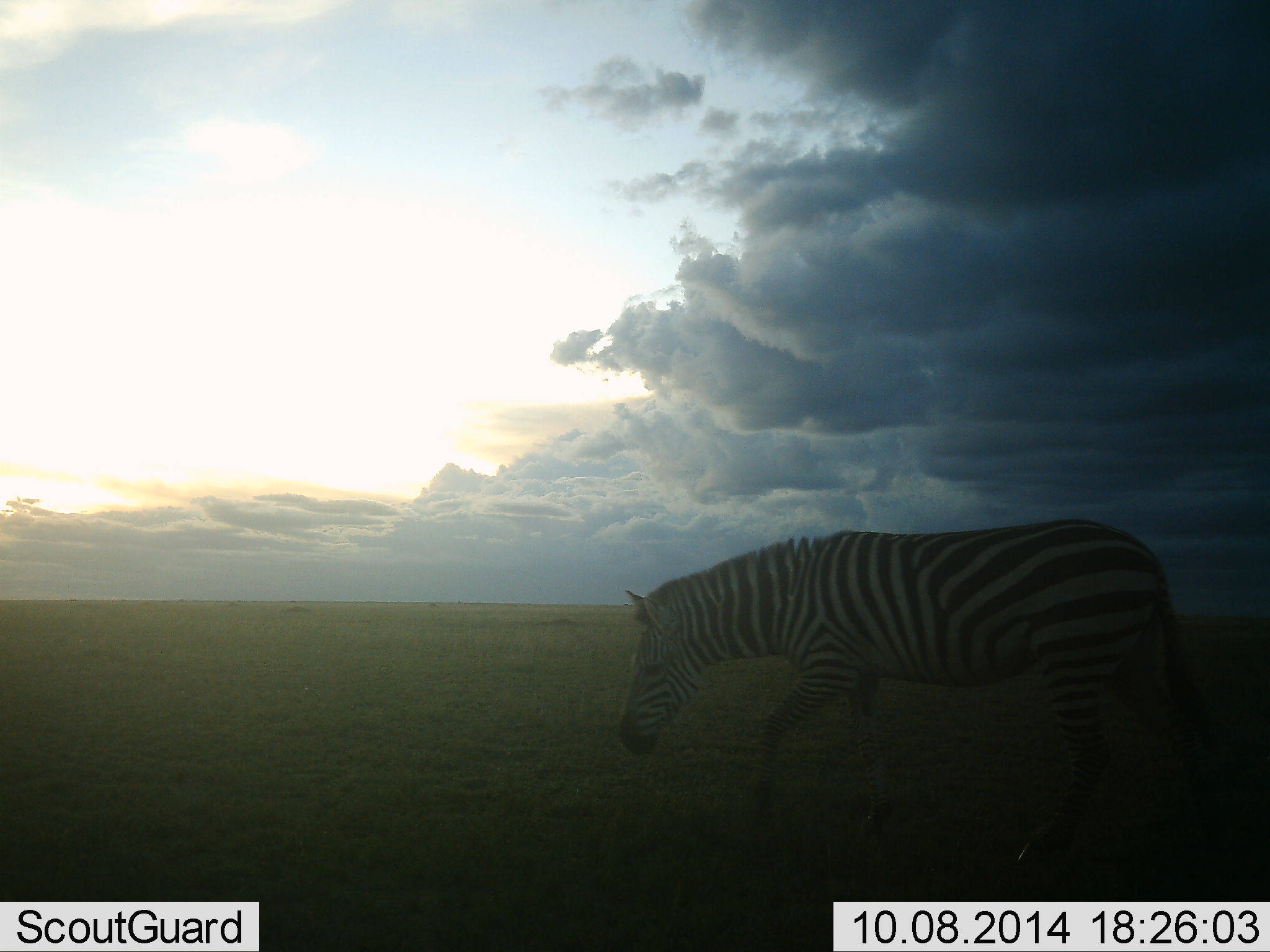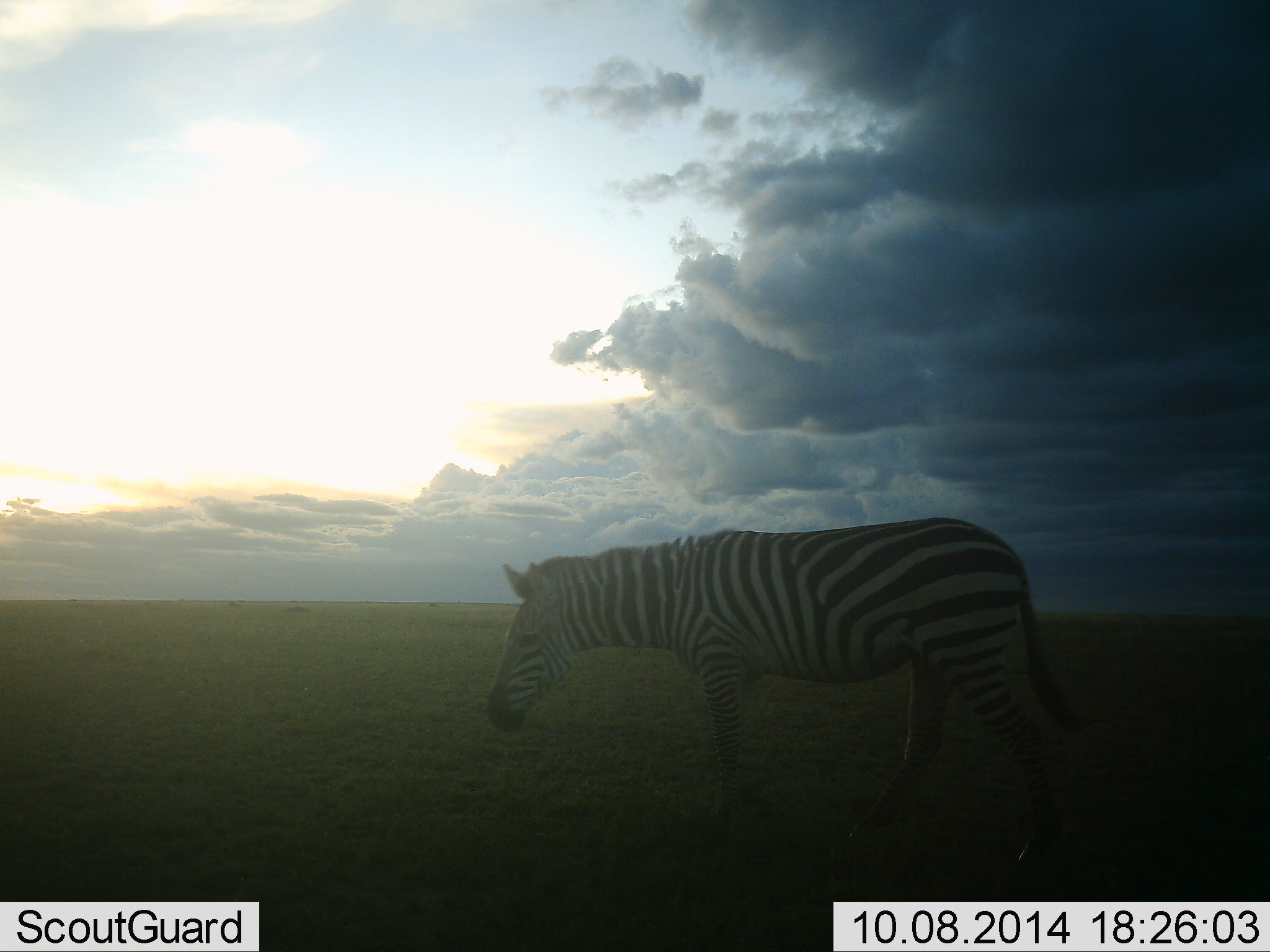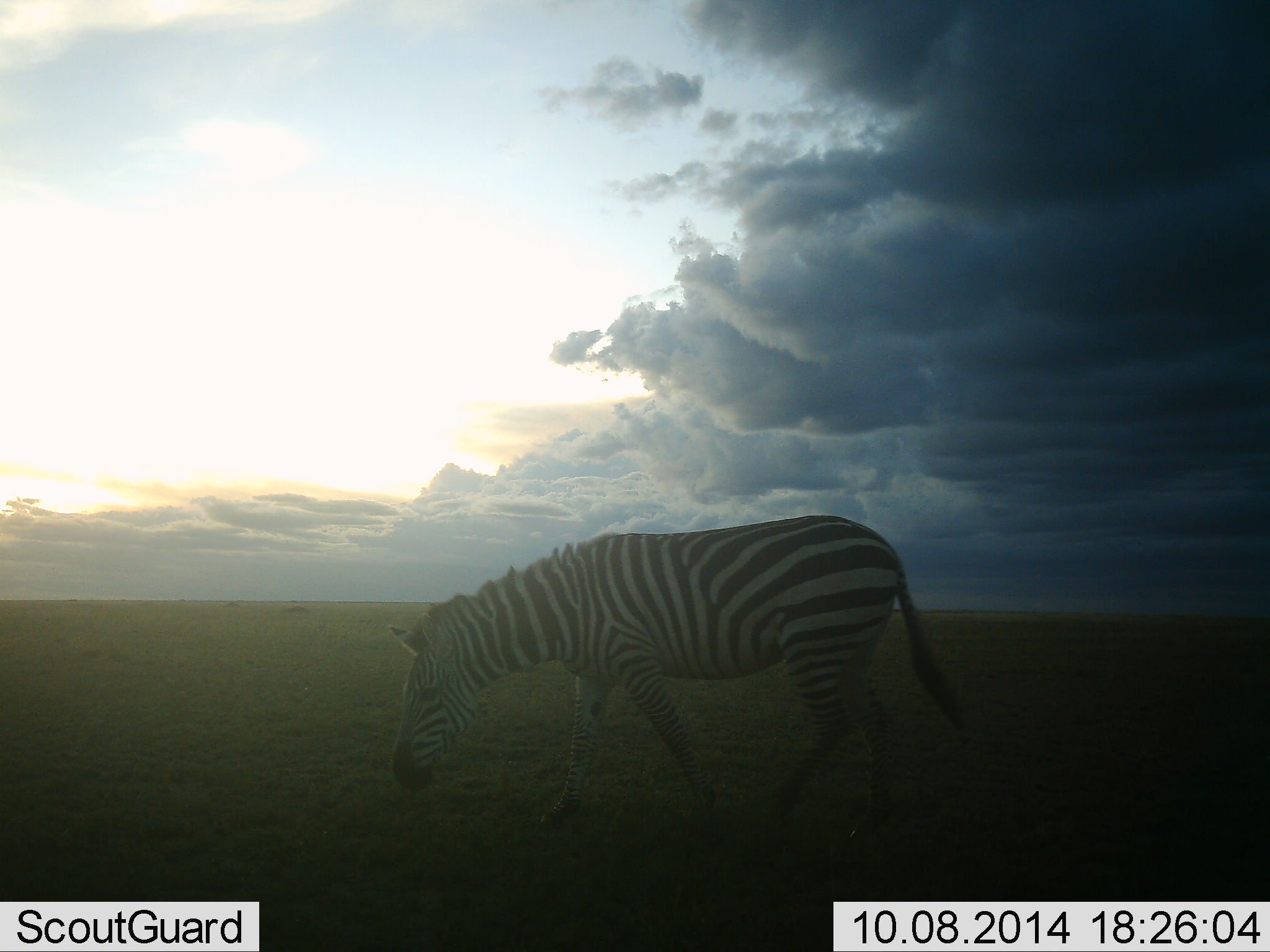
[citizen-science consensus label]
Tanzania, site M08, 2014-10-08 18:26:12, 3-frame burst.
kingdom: Animalia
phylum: Chordata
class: Mammalia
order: Perissodactyla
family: Equidae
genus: Equus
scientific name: Equus quagga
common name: plains zebra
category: zebra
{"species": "zebra (plains zebra) (Equus quagga)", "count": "1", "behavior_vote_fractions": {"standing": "20%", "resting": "0%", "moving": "80%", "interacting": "0%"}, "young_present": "0%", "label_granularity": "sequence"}